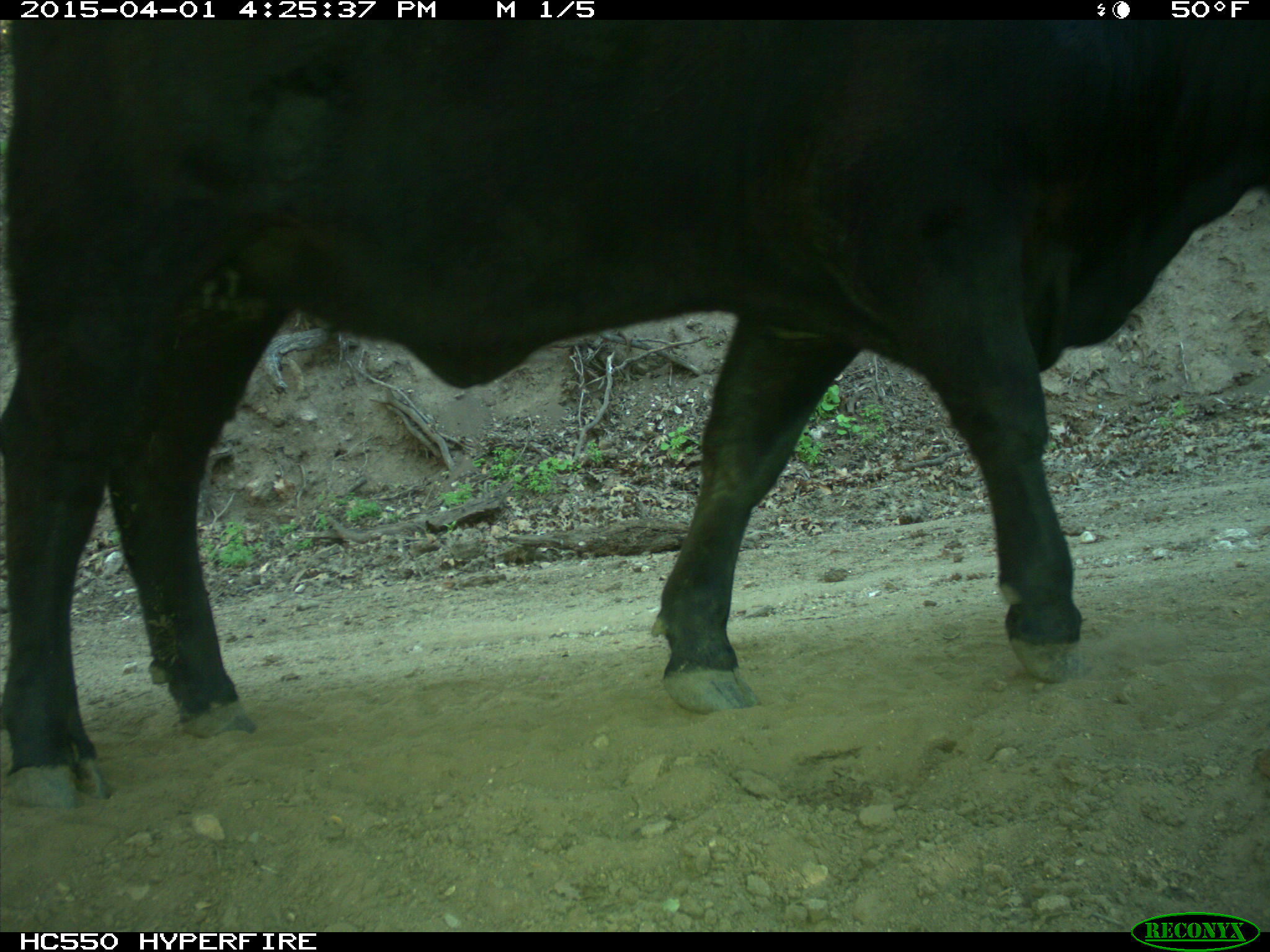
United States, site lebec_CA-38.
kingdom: Animalia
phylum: Chordata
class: Mammalia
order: Artiodactyla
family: Bovidae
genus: Bos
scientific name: Bos taurus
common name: domestic cow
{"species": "Bos taurus (domestic cow)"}